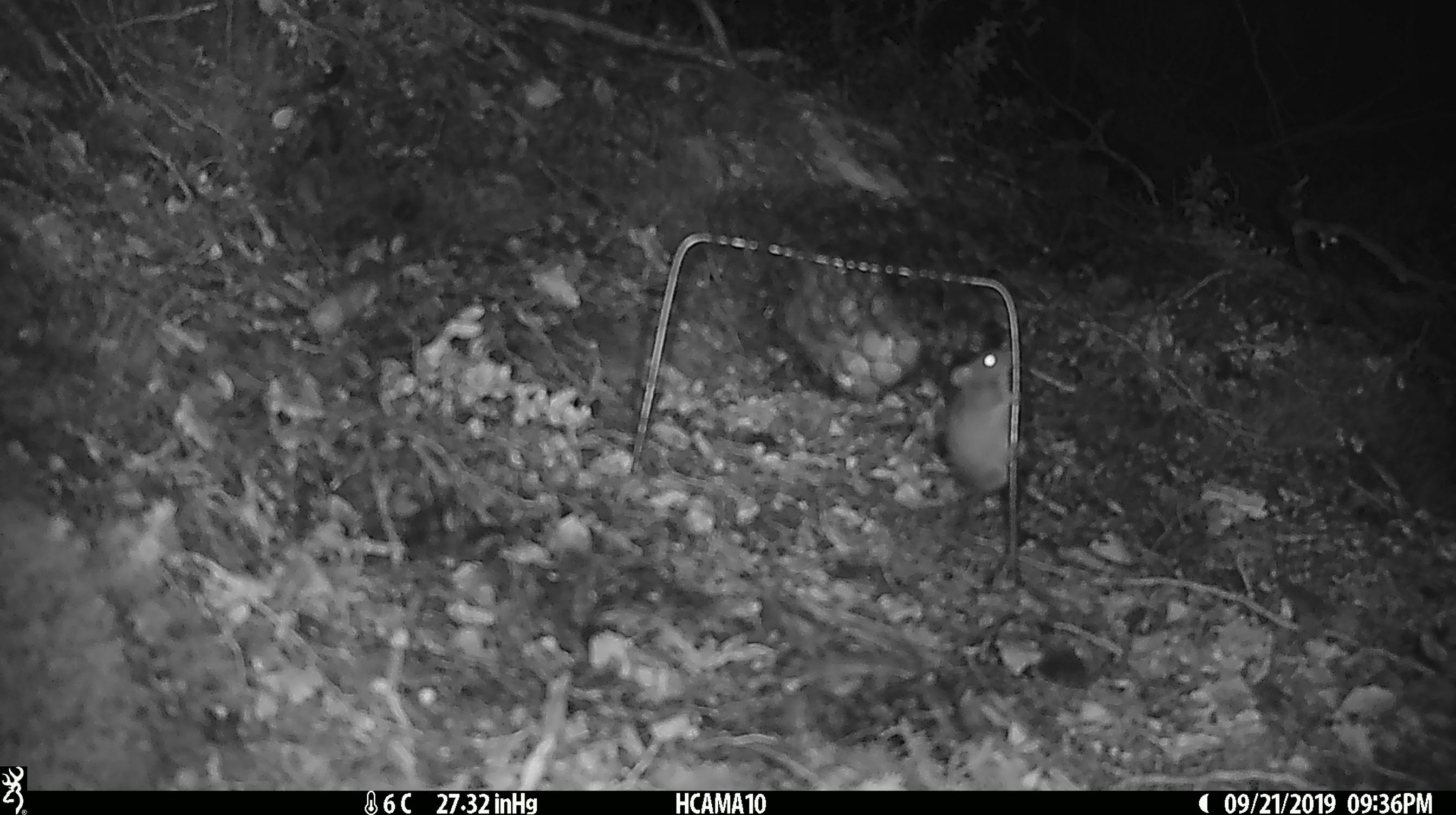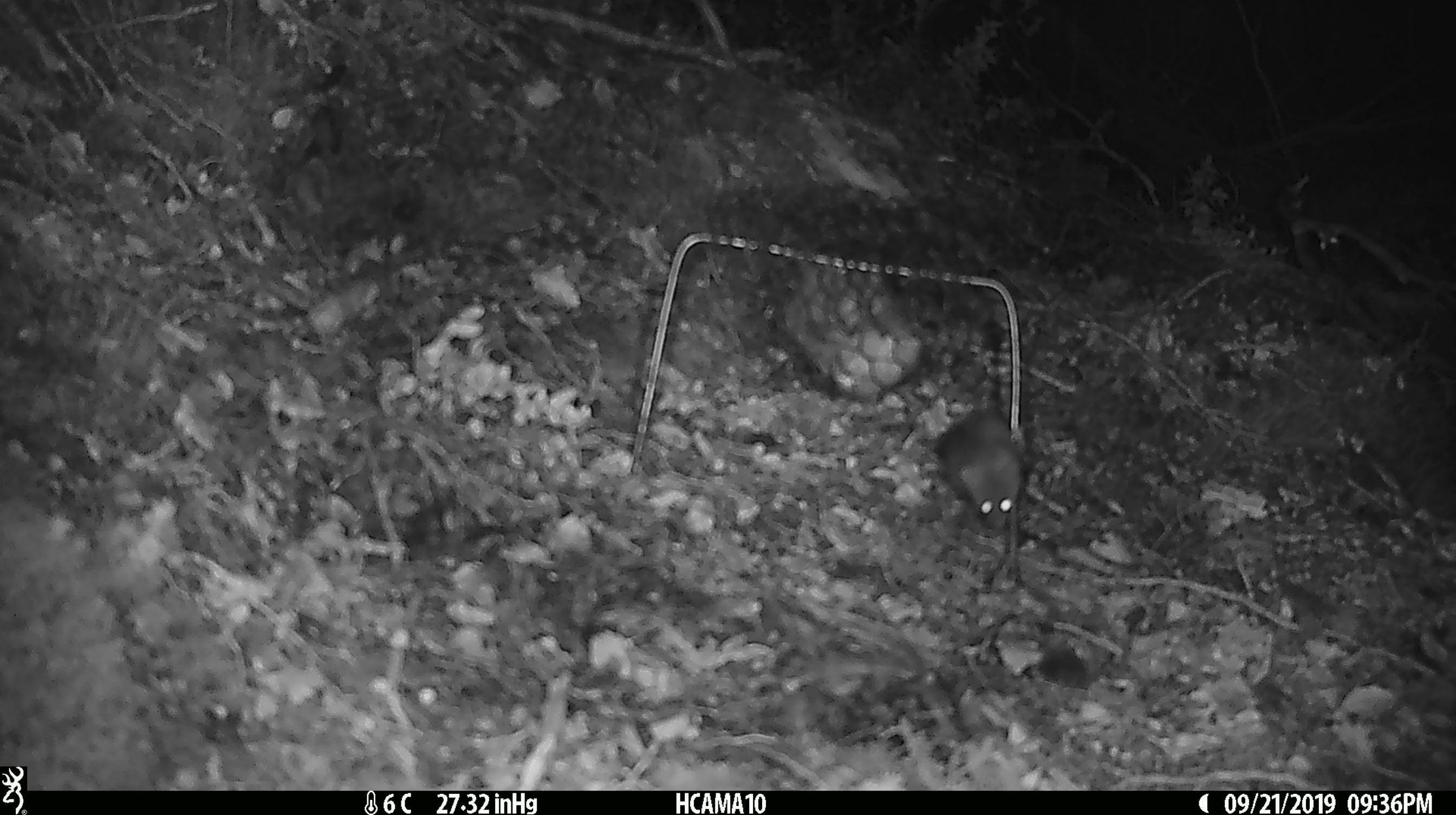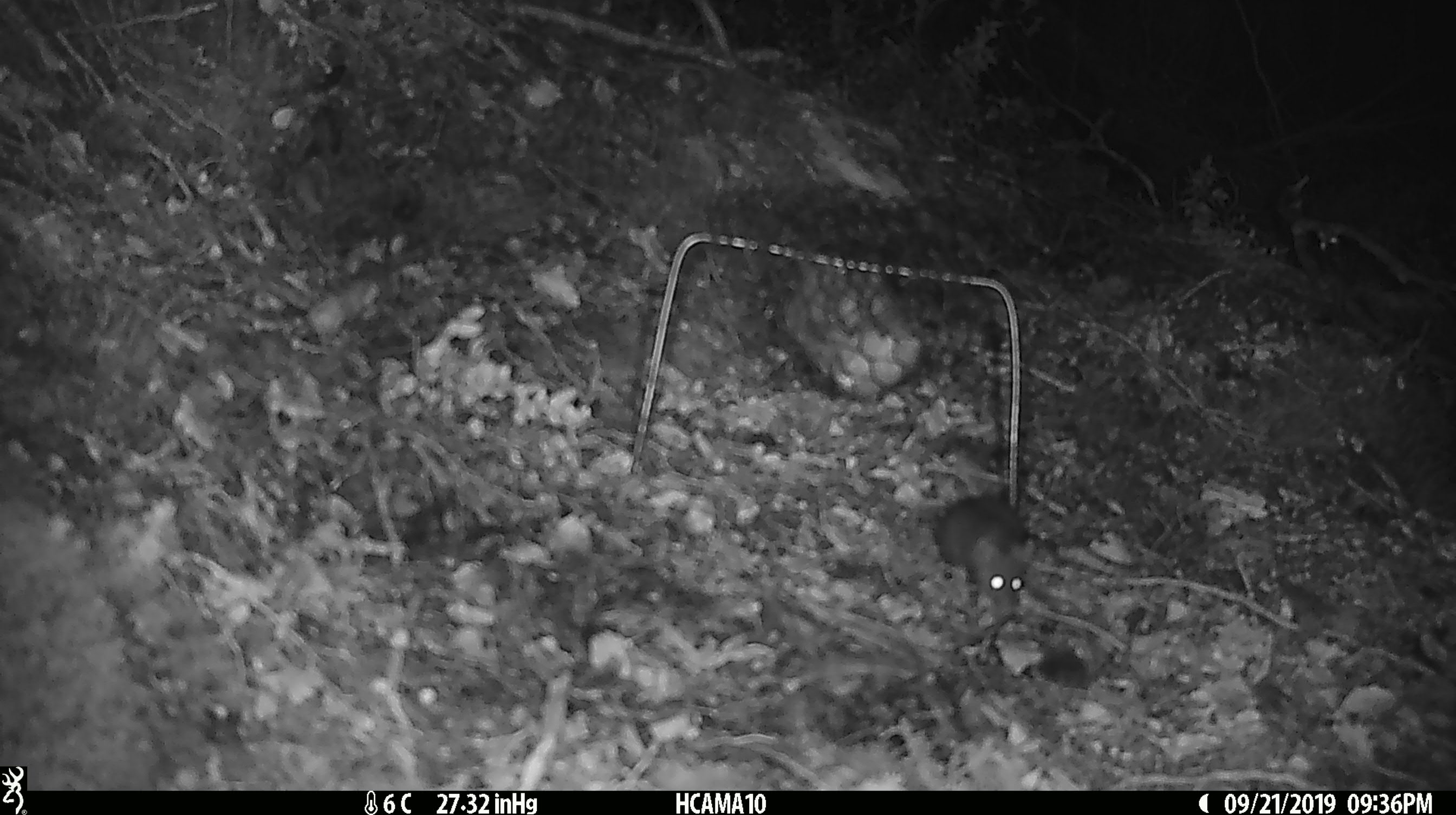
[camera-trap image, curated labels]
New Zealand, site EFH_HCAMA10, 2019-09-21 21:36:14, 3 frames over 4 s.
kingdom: Animalia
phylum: Chordata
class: Mammalia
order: Rodentia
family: Muridae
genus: Mus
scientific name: Mus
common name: mouse